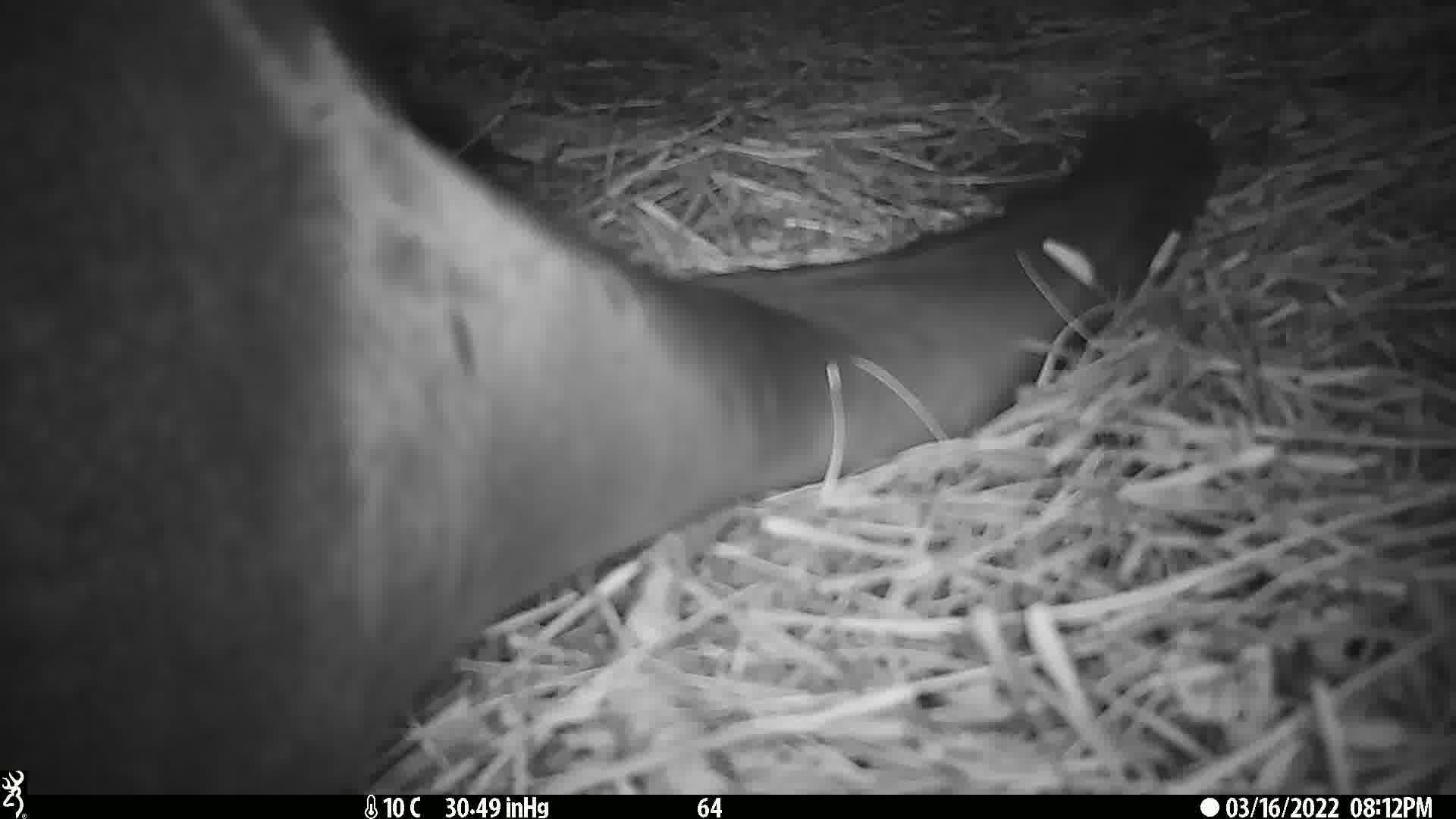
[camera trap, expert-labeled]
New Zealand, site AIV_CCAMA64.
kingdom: Animalia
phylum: Chordata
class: Mammalia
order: Carnivora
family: Otariidae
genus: Phocarctos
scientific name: Phocarctos hookeri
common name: new zealand sea lion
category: sealion